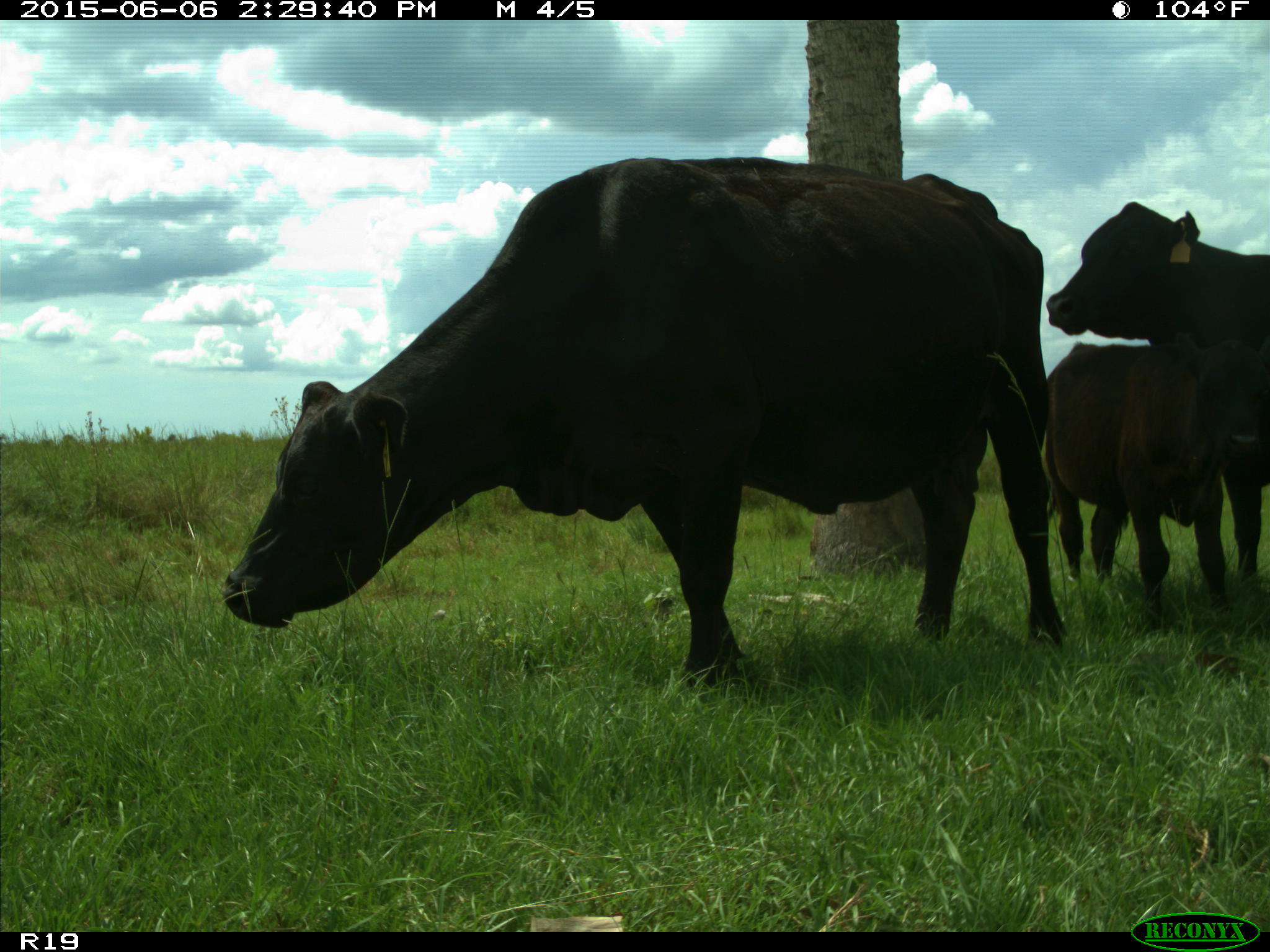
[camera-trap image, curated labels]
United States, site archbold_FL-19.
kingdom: Animalia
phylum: Chordata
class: Mammalia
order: Artiodactyla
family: Bovidae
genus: Bos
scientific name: Bos taurus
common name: domestic cow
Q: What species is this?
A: Bos taurus (domestic cow).